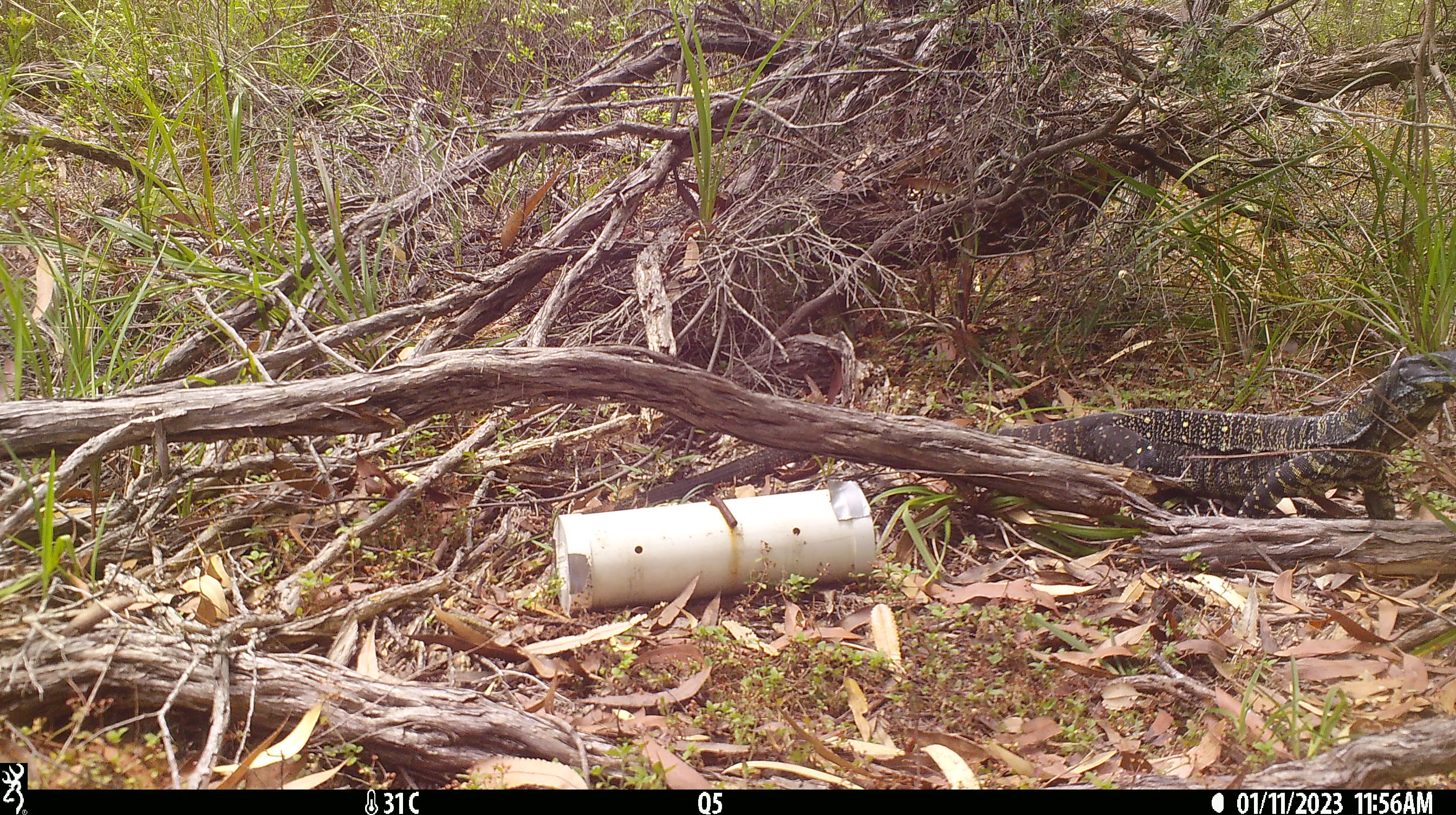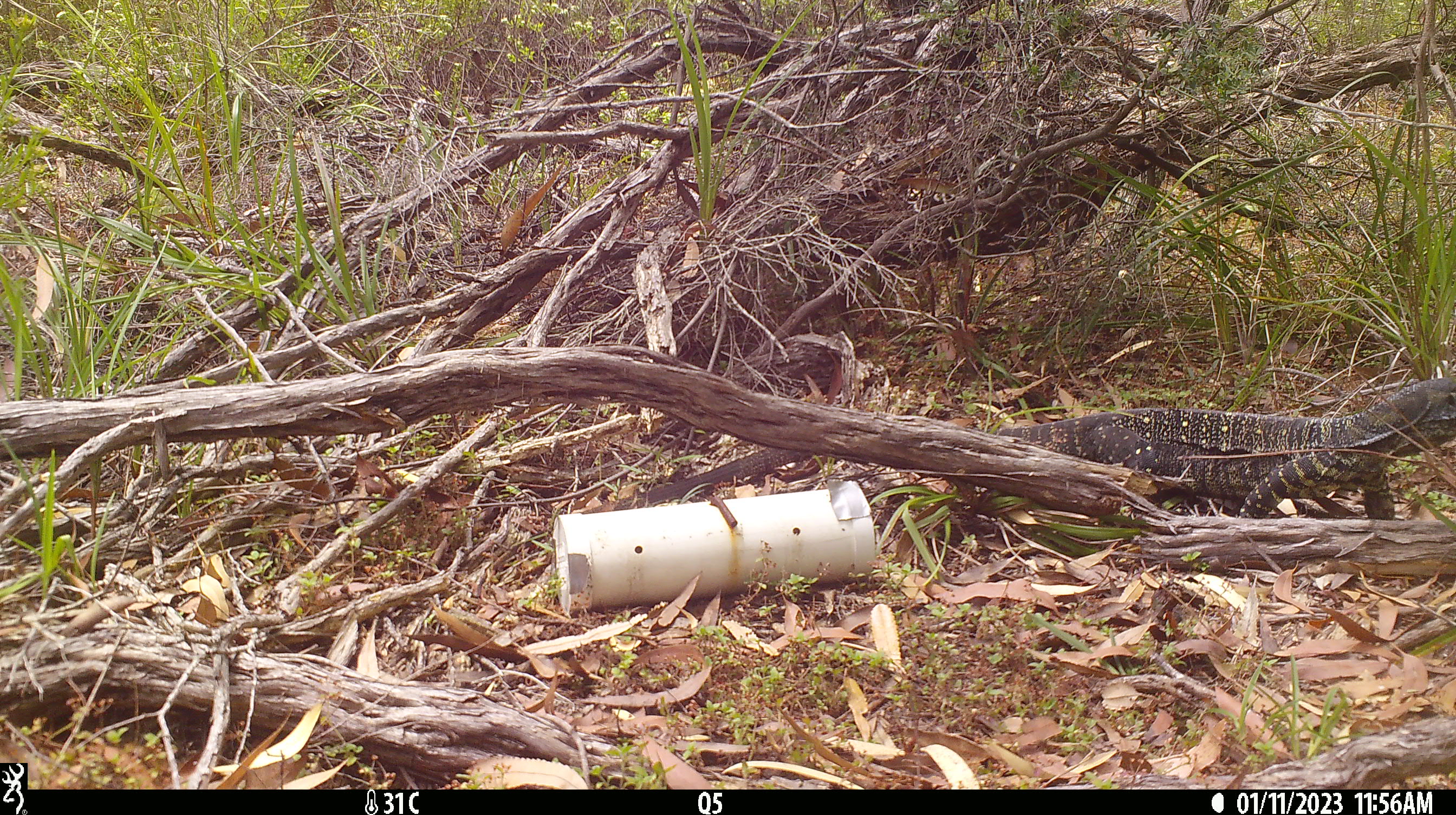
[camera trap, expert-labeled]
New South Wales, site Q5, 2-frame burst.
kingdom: Animalia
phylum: Chordata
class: Reptilia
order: Squamata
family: Varanidae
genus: Varanus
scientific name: Varanus varius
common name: lace monitor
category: goanna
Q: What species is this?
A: Goanna (lace monitor) (Varanus varius).